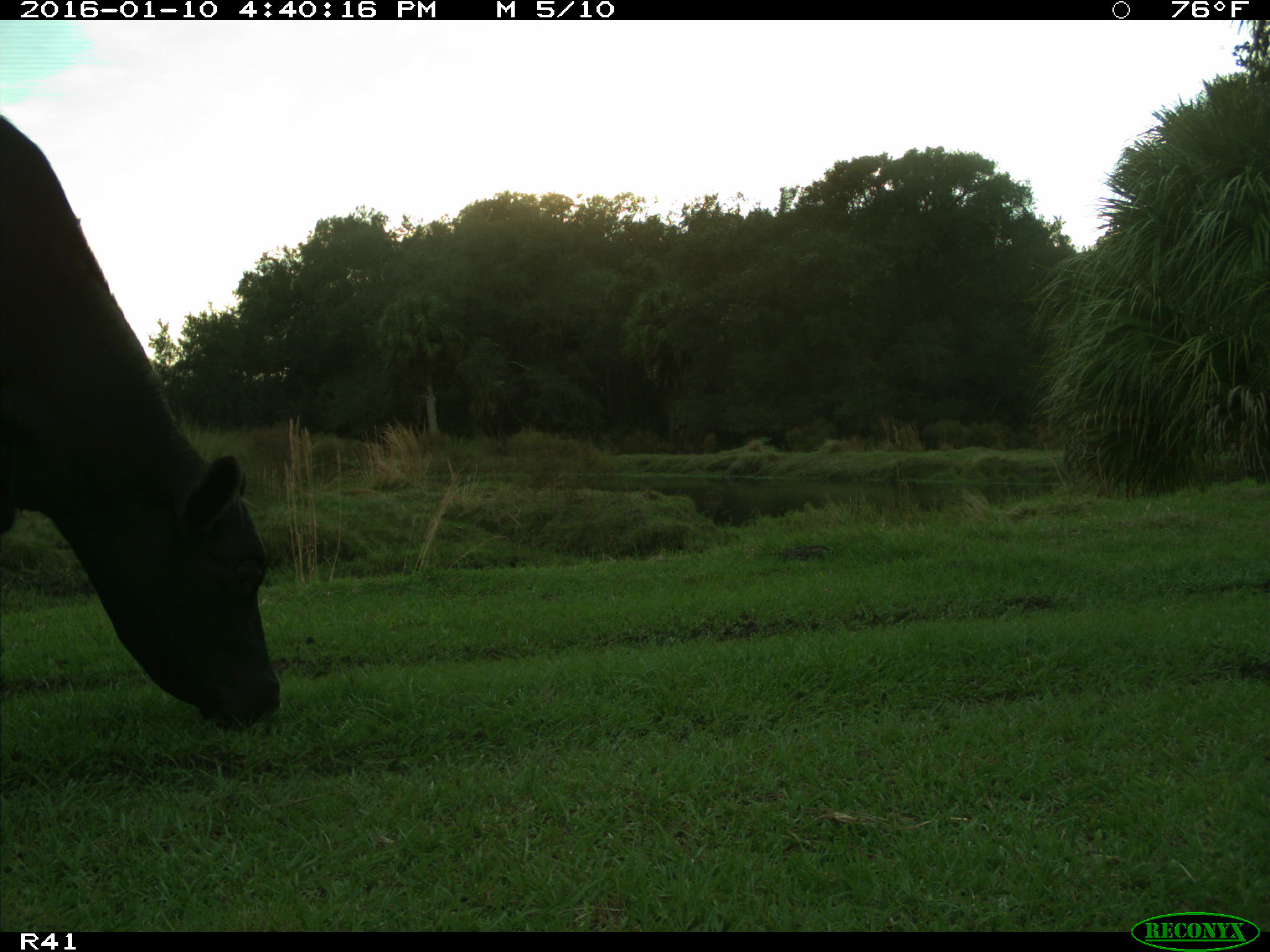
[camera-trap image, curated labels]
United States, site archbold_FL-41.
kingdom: Animalia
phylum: Chordata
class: Mammalia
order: Artiodactyla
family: Bovidae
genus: Bos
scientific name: Bos taurus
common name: domestic cow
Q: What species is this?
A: Bos taurus (domestic cow).